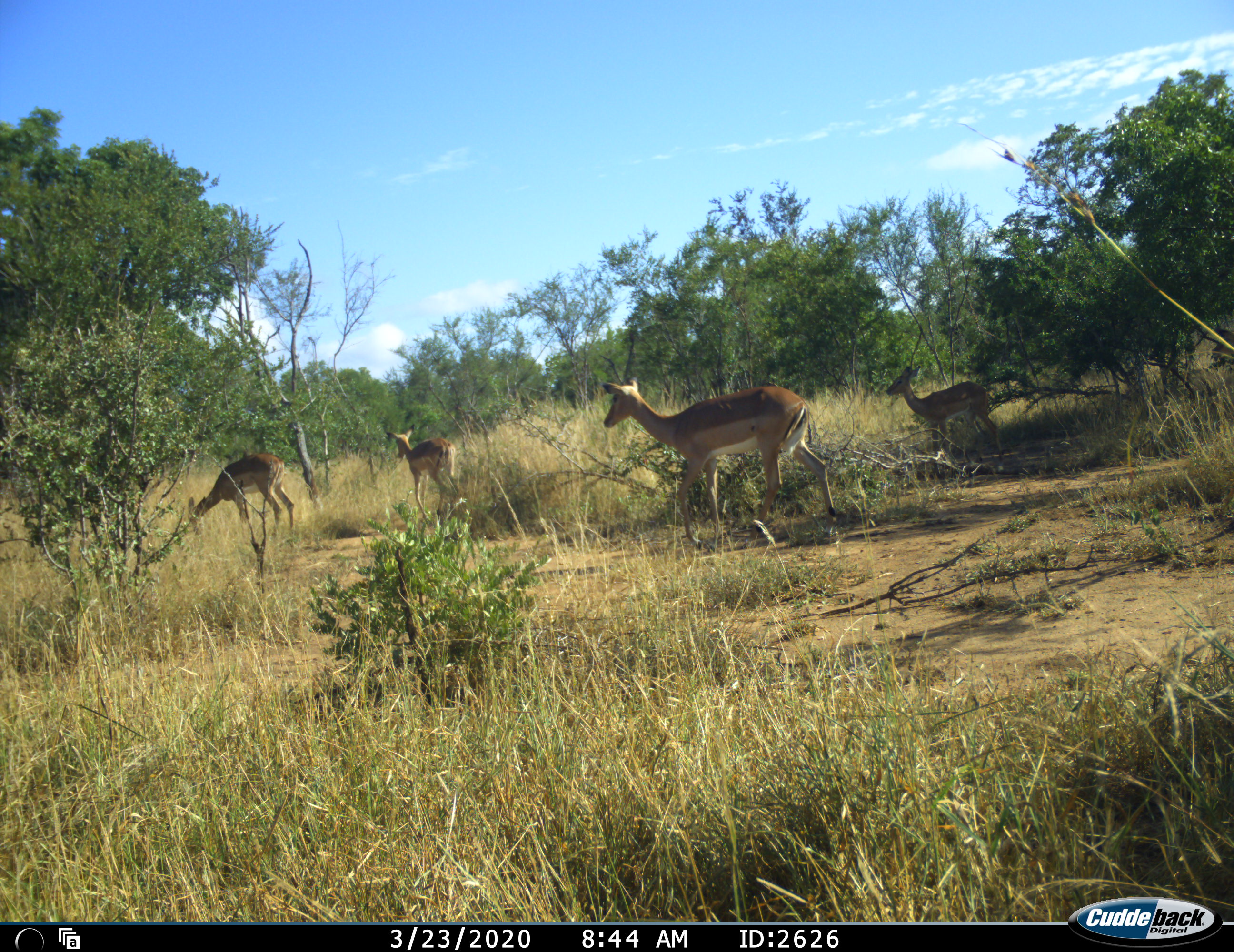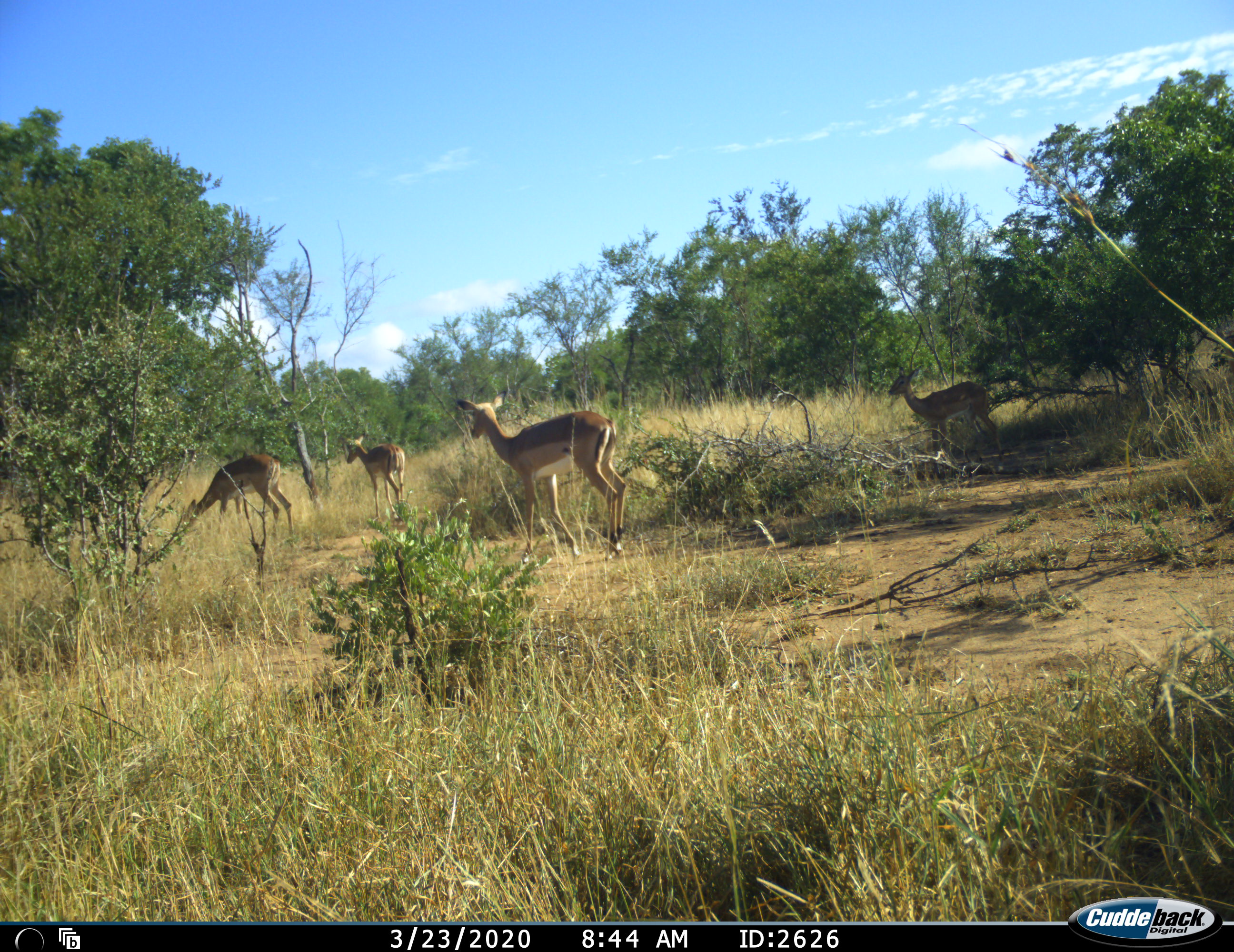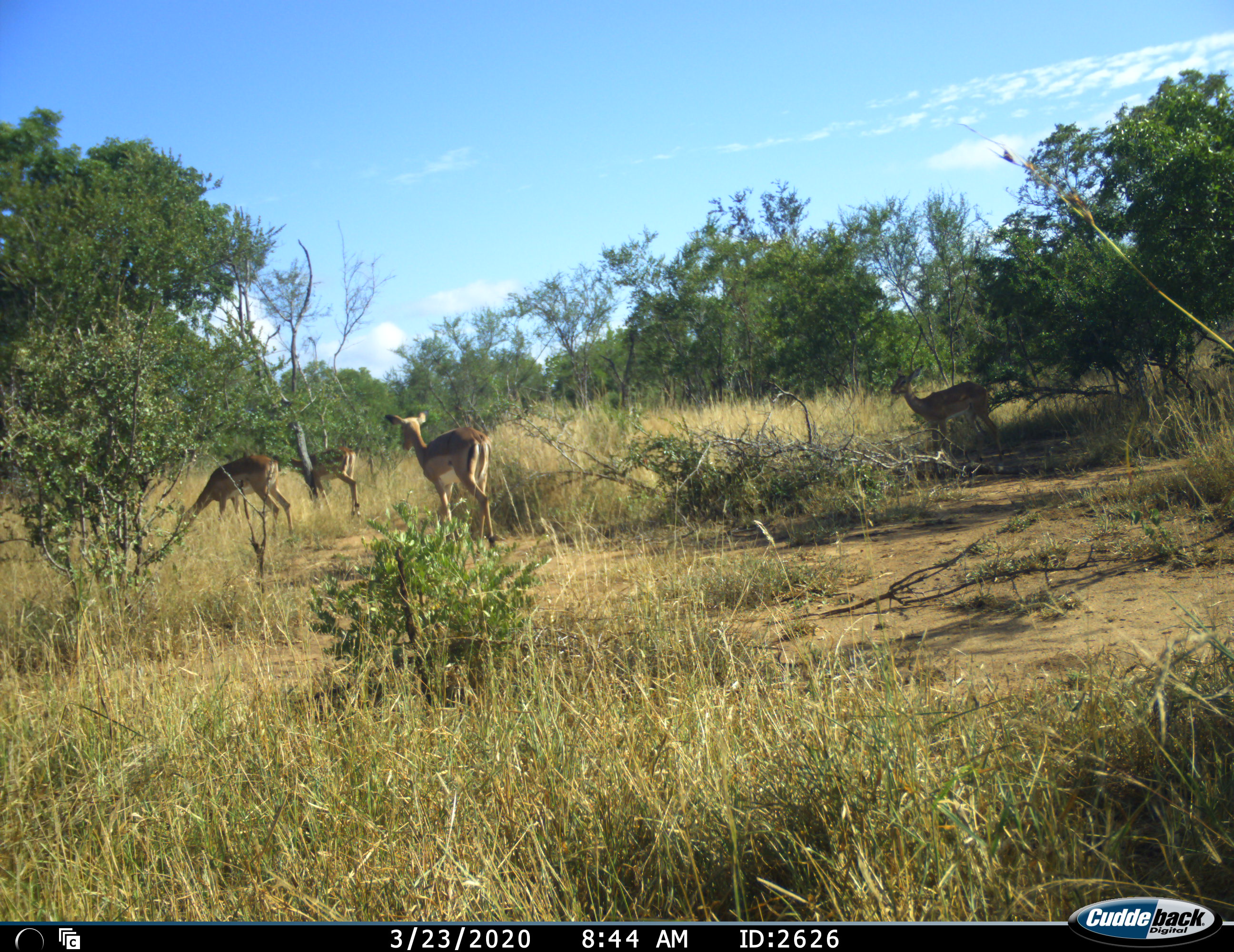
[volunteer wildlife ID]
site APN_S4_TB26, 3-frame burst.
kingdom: Animalia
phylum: Chordata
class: Mammalia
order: Artiodactyla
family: Bovidae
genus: Aepyceros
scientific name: Aepyceros melampus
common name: impala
Impala (Aepyceros melampus), count 4. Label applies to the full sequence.